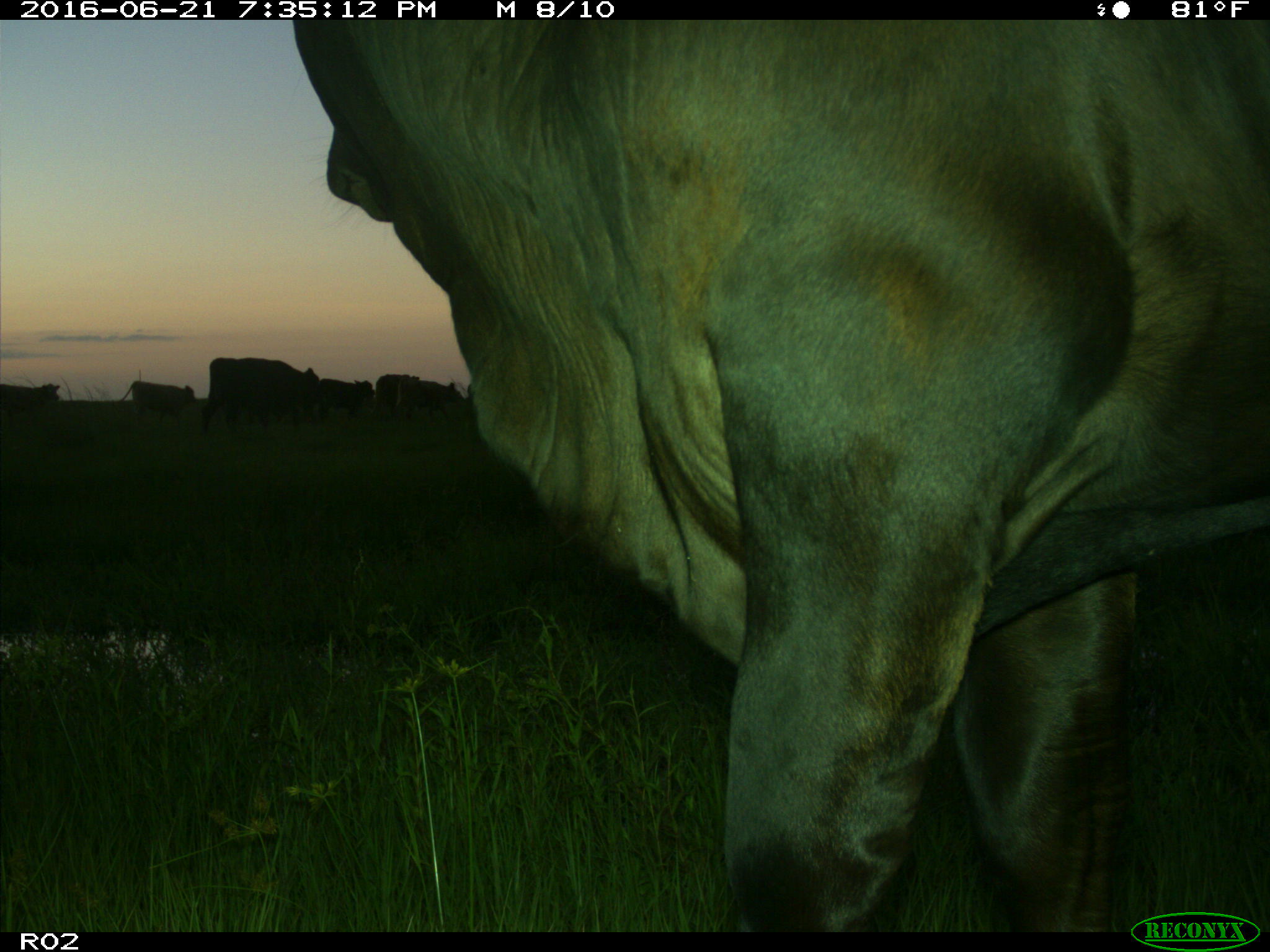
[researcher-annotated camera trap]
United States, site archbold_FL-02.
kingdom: Animalia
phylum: Chordata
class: Mammalia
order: Artiodactyla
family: Bovidae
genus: Bos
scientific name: Bos taurus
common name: domestic cow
Bos taurus (domestic cow).